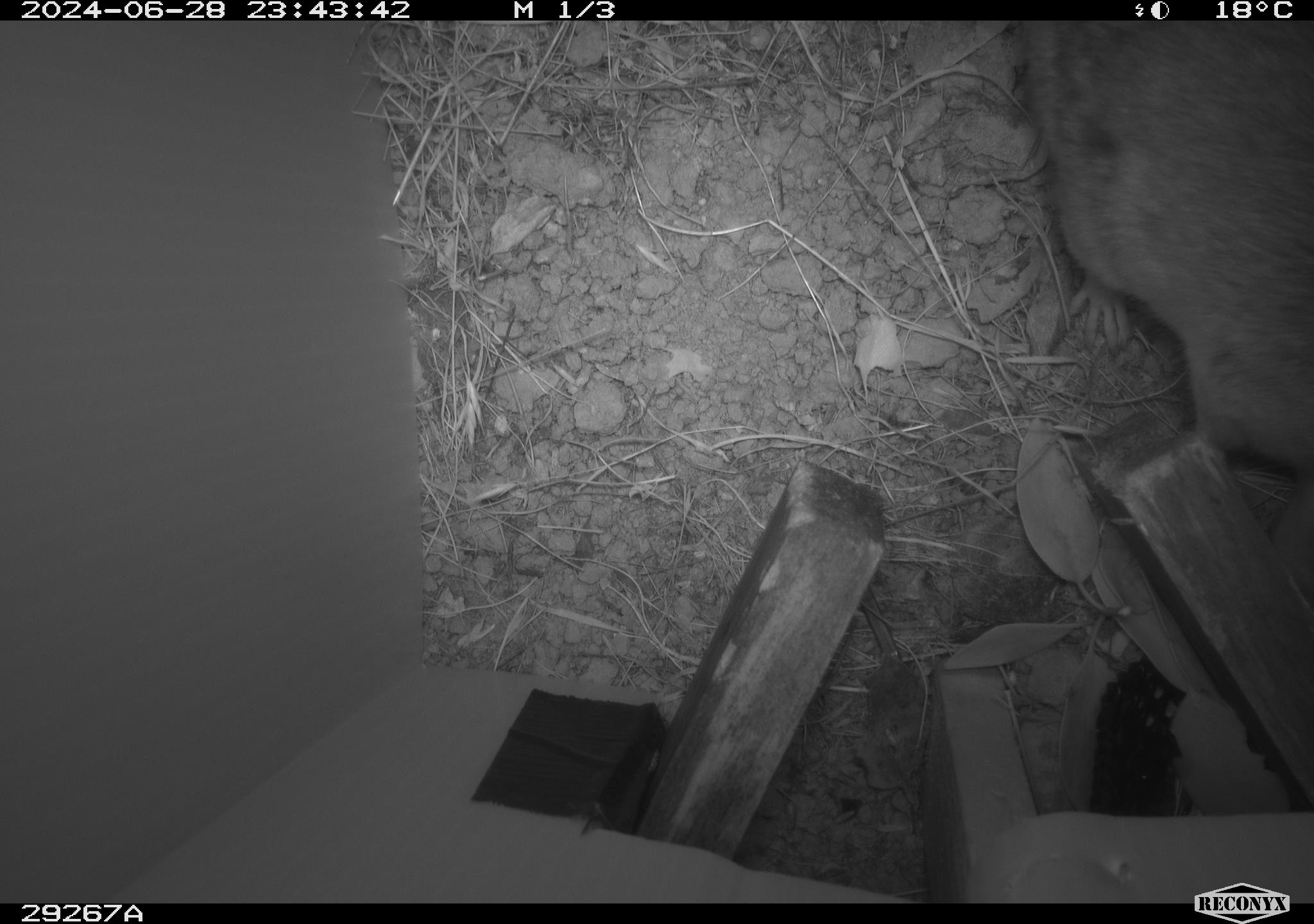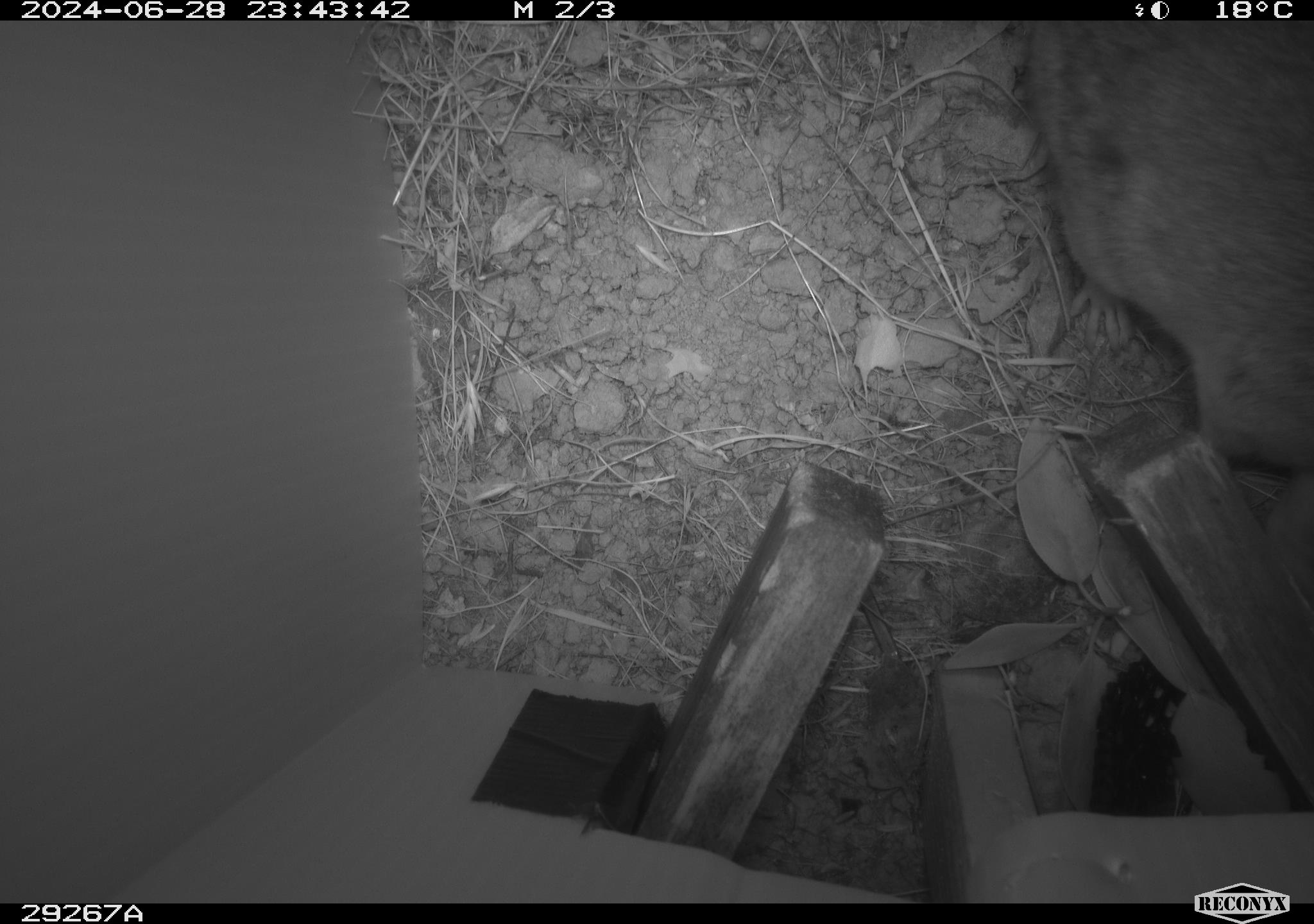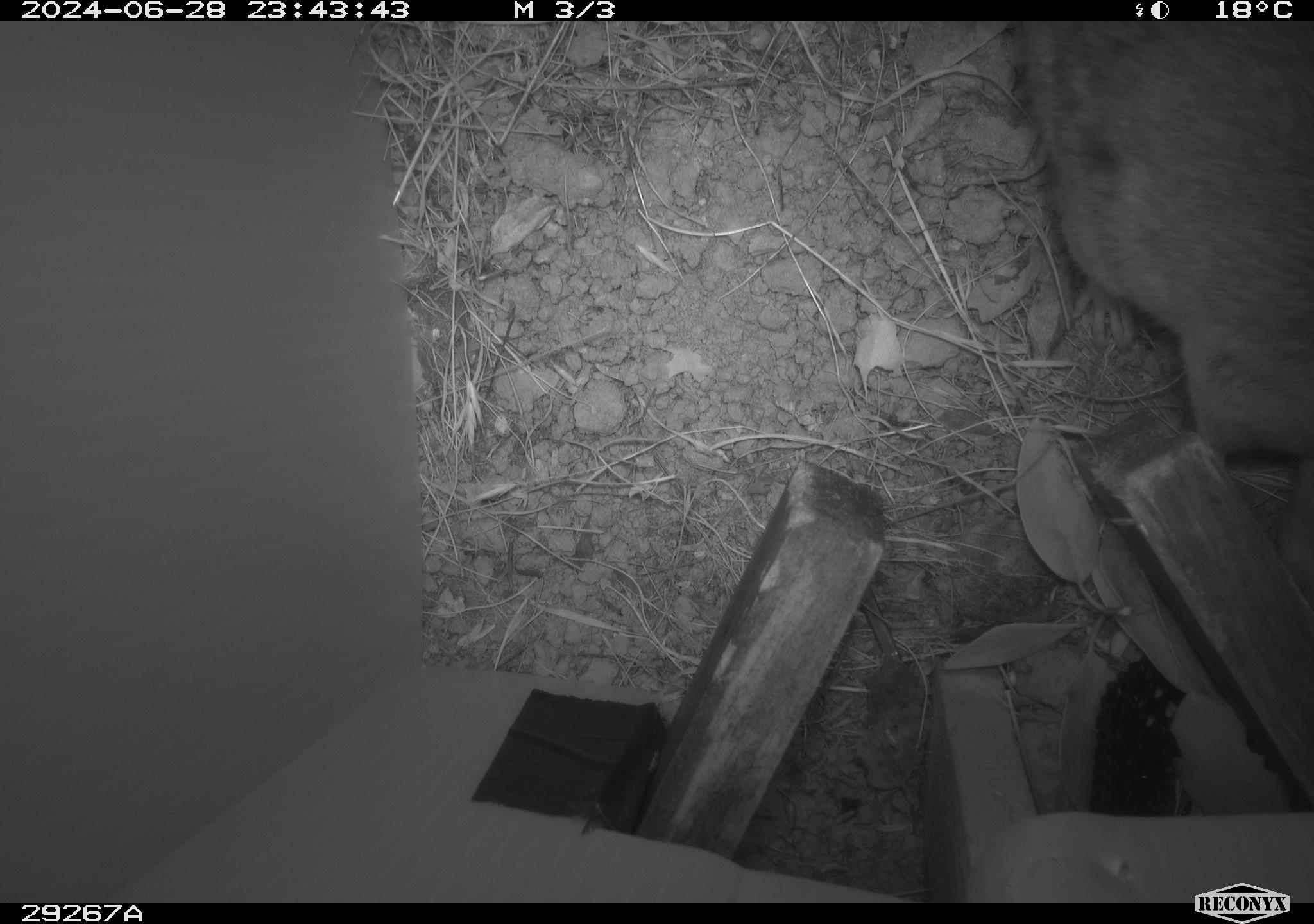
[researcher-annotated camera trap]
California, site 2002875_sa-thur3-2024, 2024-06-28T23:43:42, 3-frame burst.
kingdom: Animalia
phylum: Chordata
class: Mammalia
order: Rodentia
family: Cricetidae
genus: Neotoma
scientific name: Neotoma fuscipes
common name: dusky-footed woodrat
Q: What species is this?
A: Dusky-footed woodrat (Neotoma fuscipes).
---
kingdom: Animalia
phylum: Chordata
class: Mammalia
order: Rodentia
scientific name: Rodentia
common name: rodent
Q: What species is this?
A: Rodent (Rodentia).